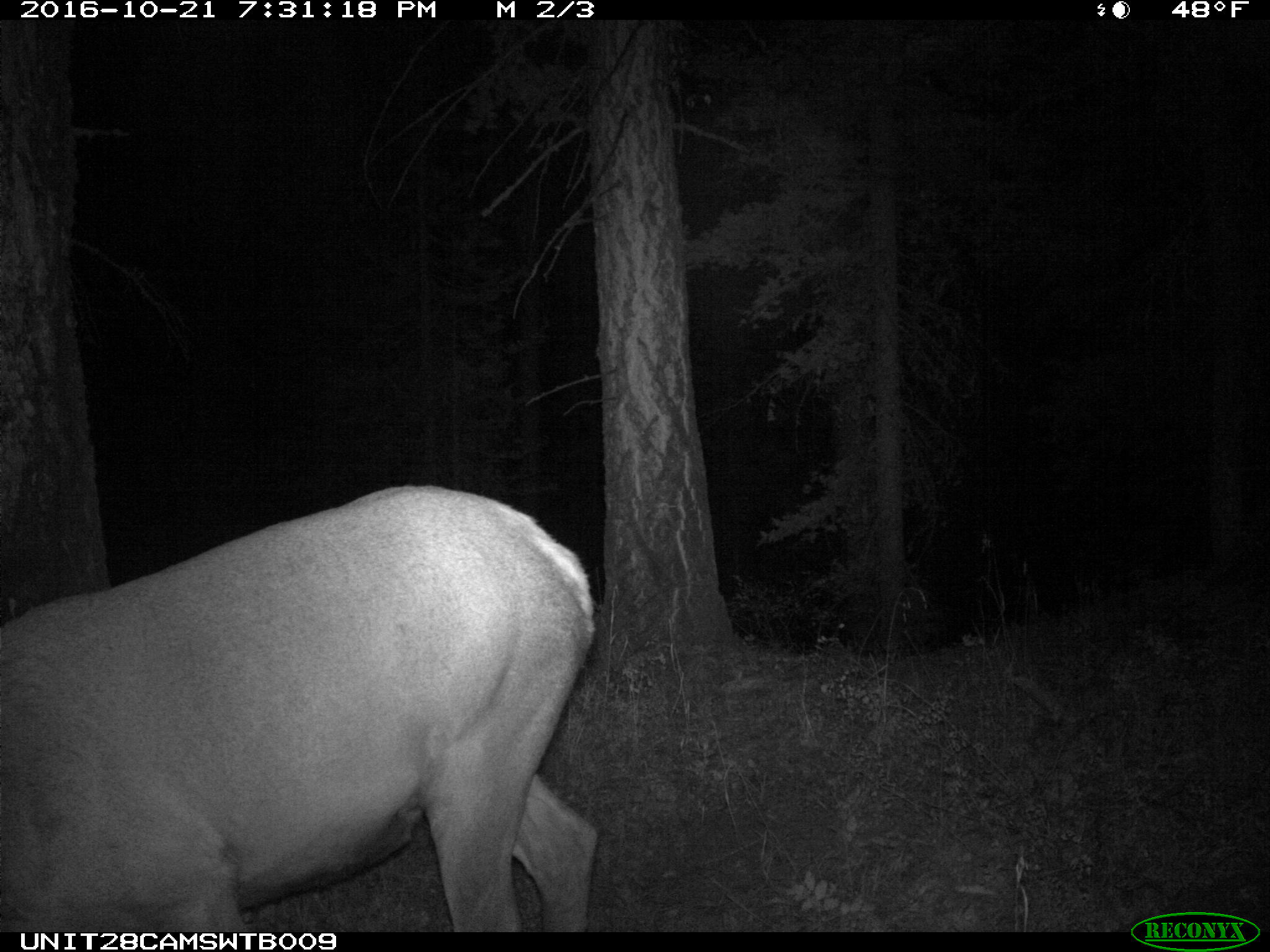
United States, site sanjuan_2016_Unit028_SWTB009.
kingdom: Animalia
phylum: Chordata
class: Mammalia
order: Artiodactyla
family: Cervidae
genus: Cervus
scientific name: Cervus elaphus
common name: red deer